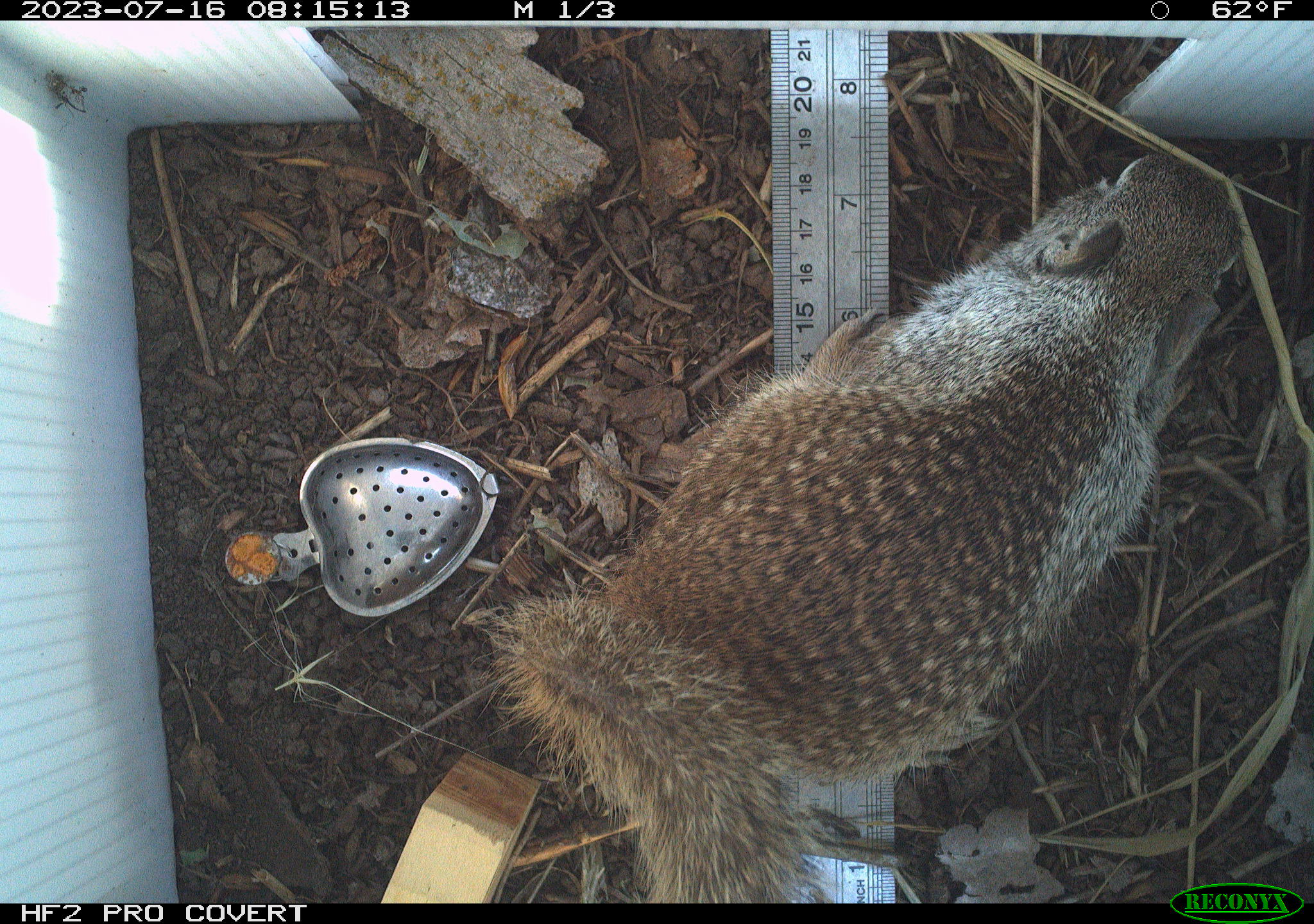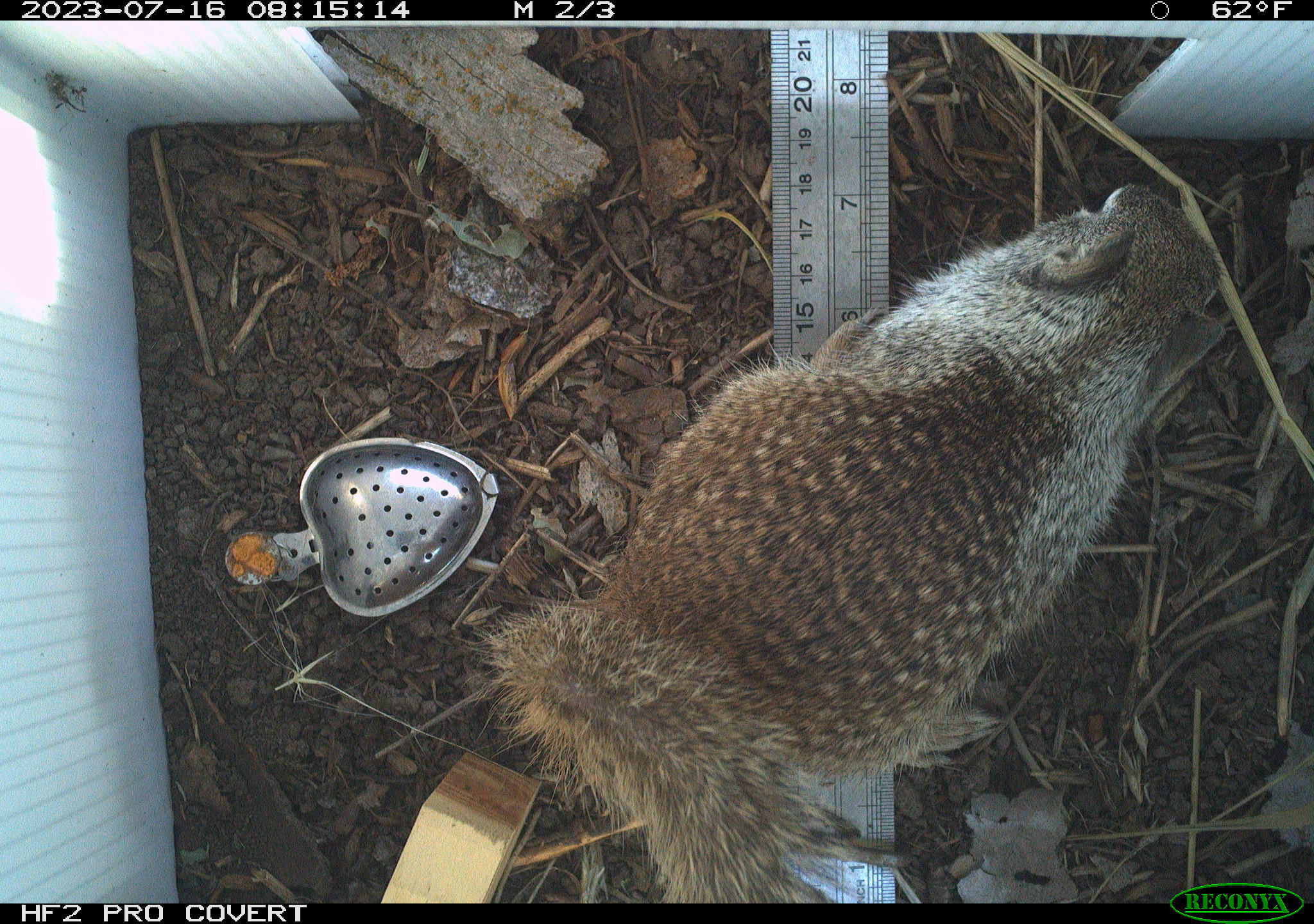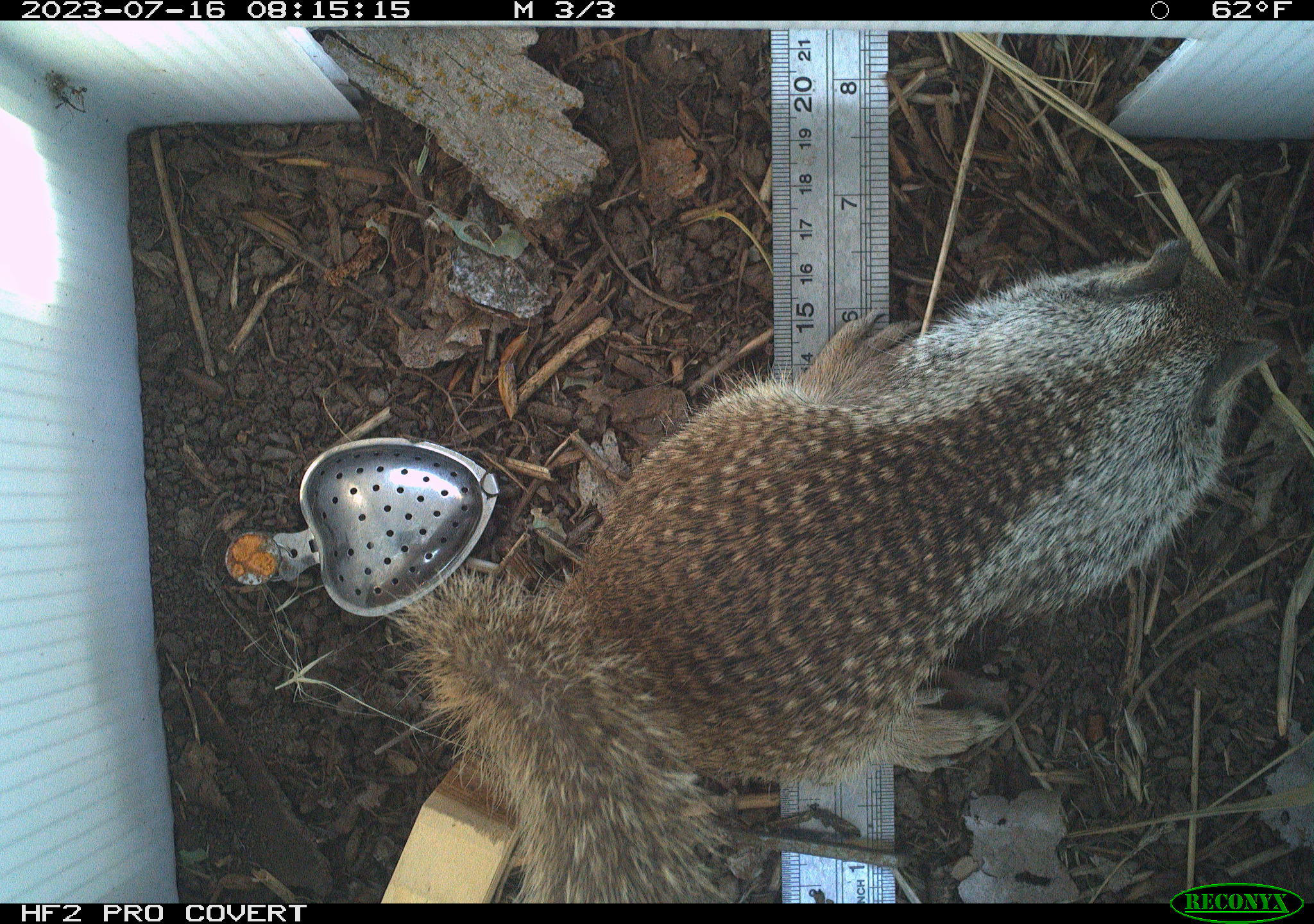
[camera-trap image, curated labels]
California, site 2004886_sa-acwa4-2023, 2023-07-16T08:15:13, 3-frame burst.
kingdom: Animalia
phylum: Chordata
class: Mammalia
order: Rodentia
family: Sciuridae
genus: Otospermophilus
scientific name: Otospermophilus beecheyi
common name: california ground squirrel